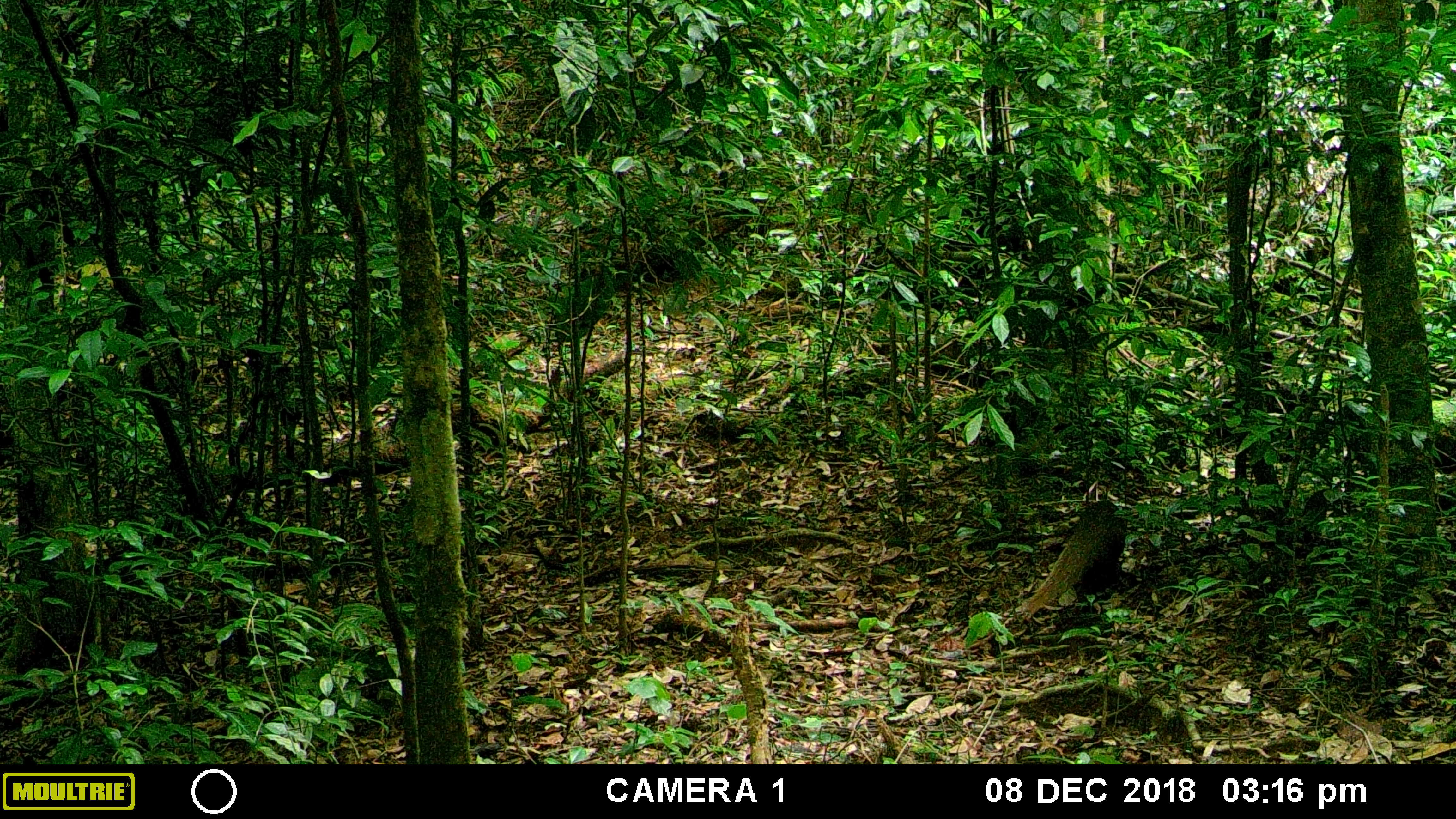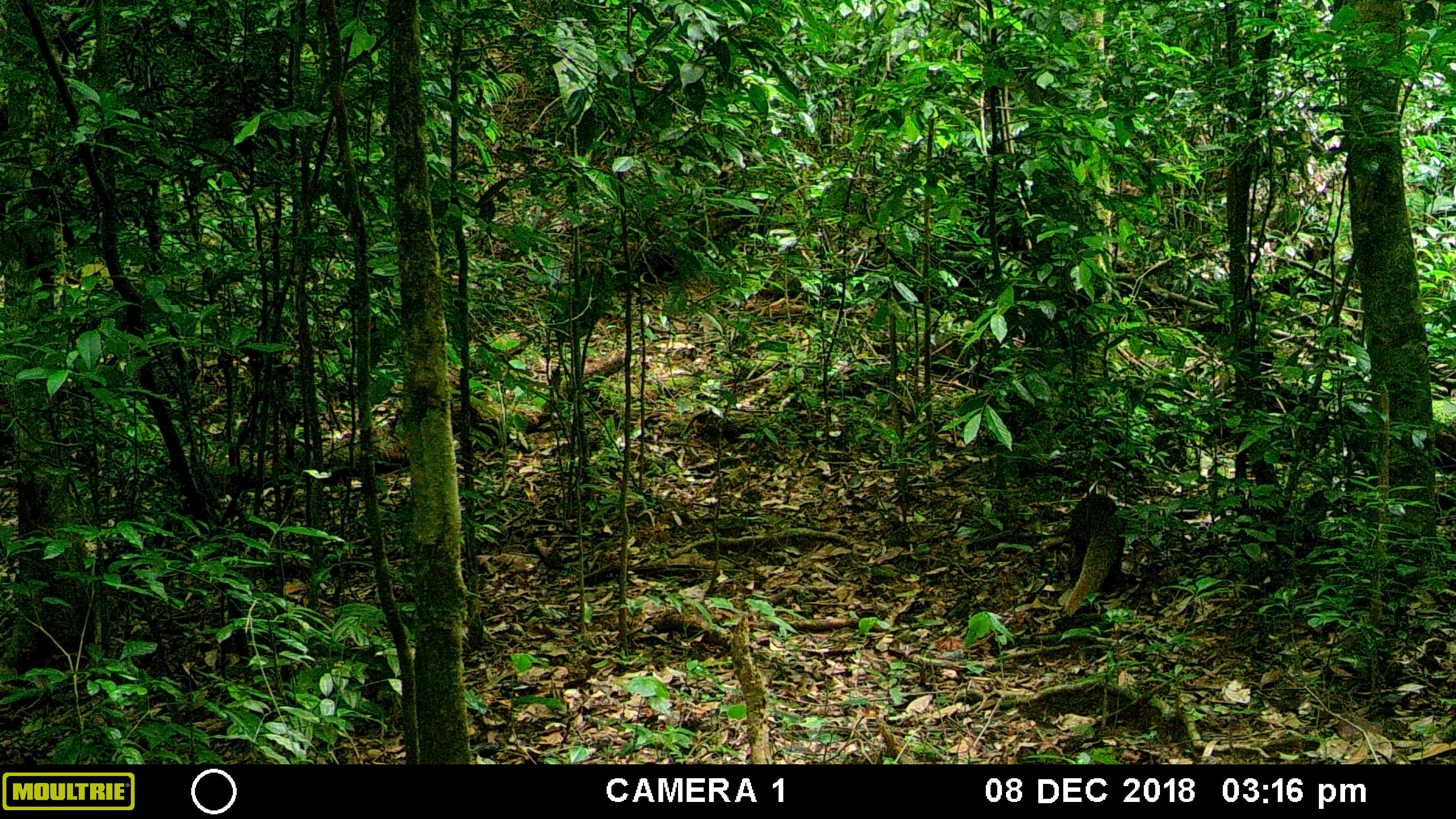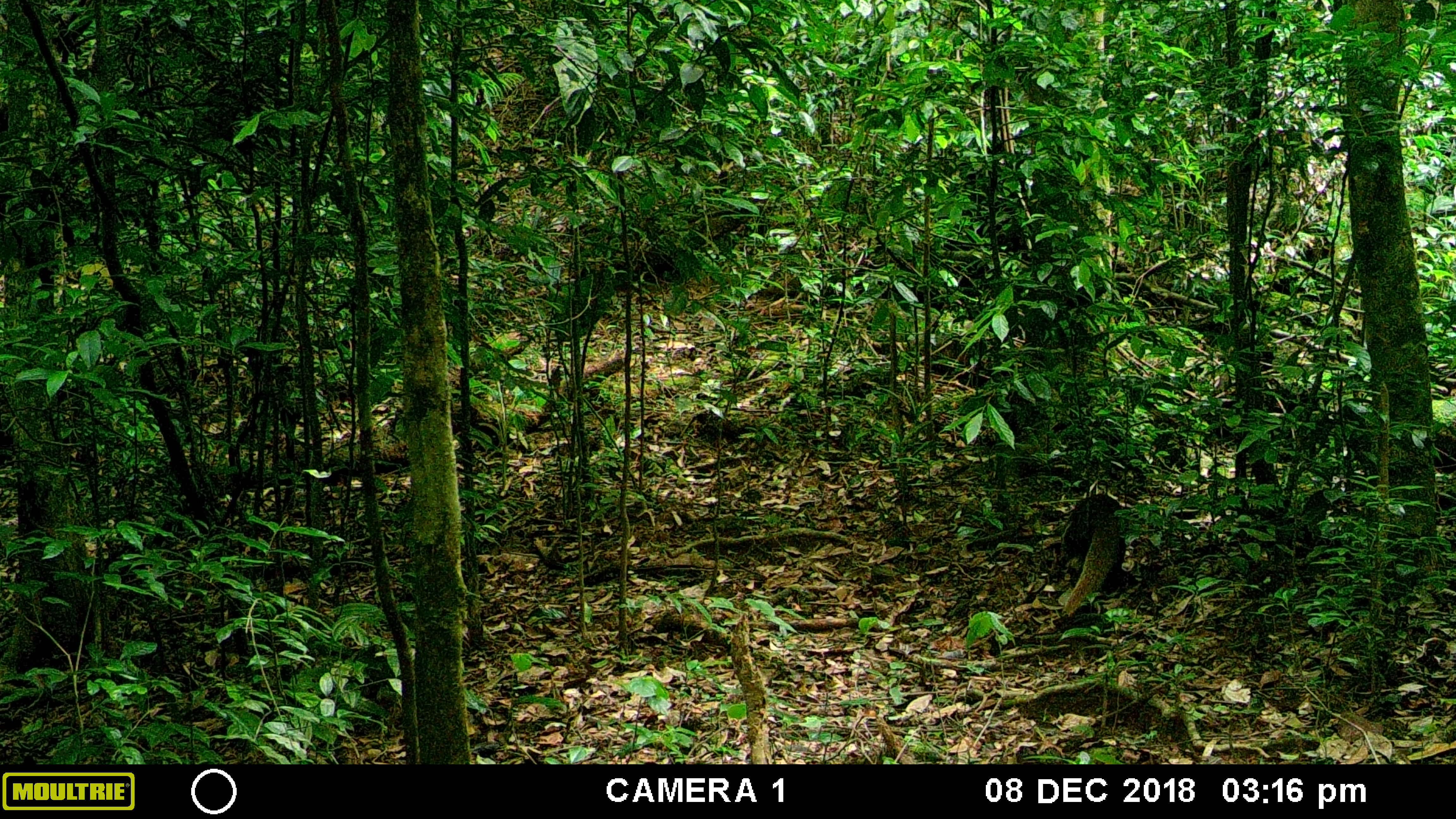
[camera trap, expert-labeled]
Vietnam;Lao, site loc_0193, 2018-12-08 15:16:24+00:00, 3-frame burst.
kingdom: Animalia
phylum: Chordata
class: Mammalia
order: Carnivora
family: Herpestidae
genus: Urva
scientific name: Urva urva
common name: crab-eating mongoose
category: crab eating mongoose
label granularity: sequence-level